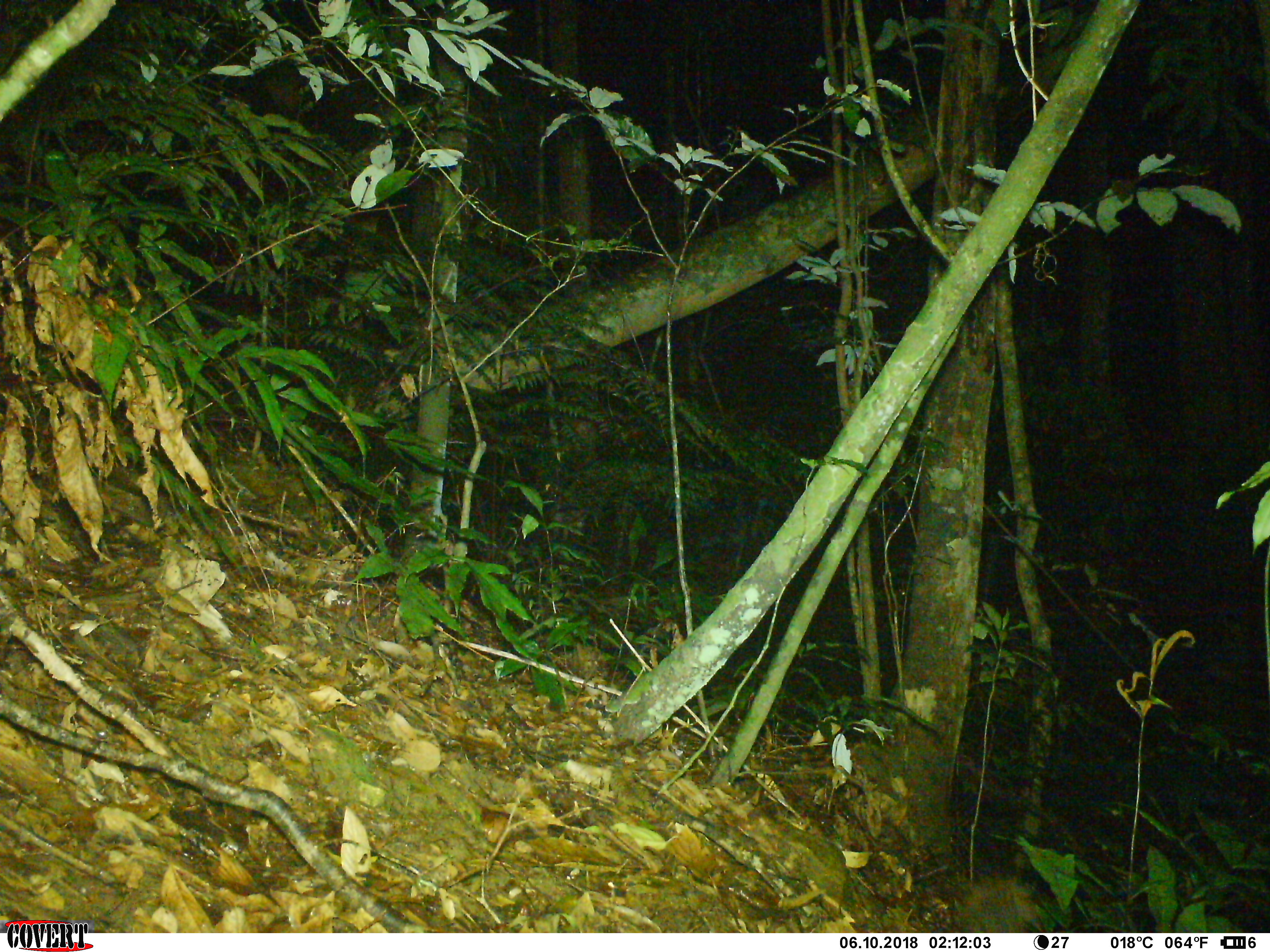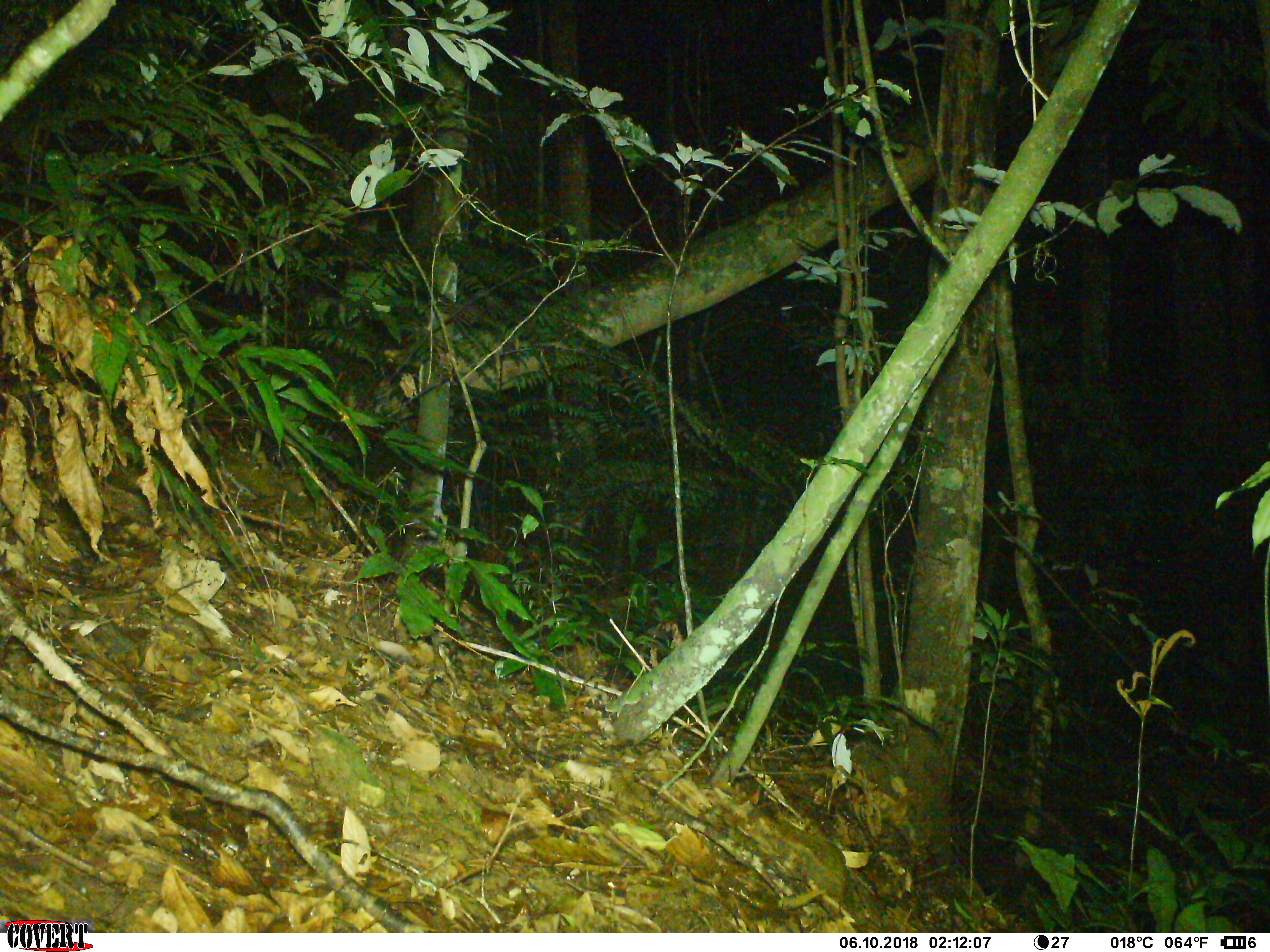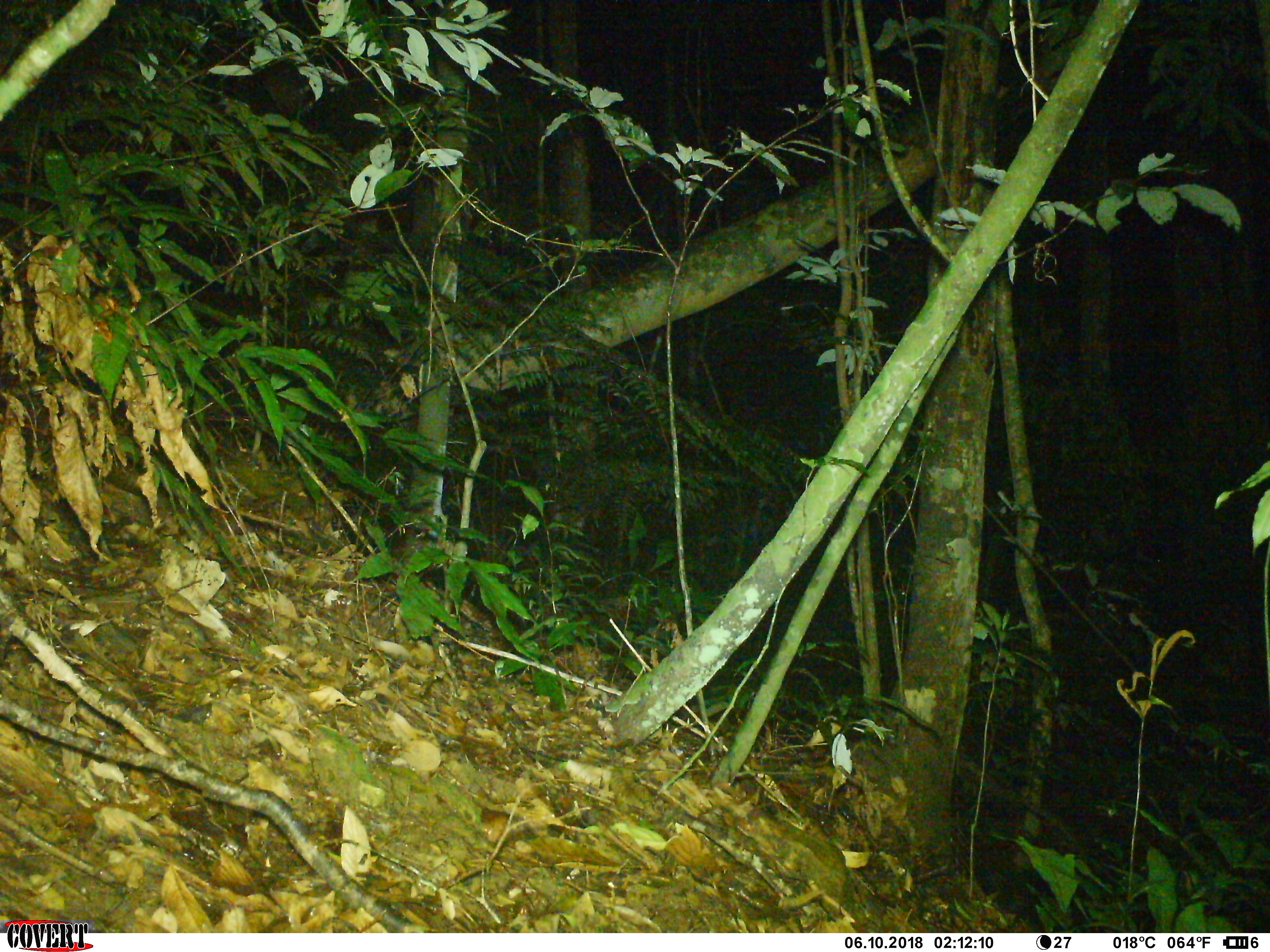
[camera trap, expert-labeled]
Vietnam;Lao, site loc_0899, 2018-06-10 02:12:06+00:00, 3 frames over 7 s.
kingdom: Animalia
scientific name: Animalia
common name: animal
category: unidentified animal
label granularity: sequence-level